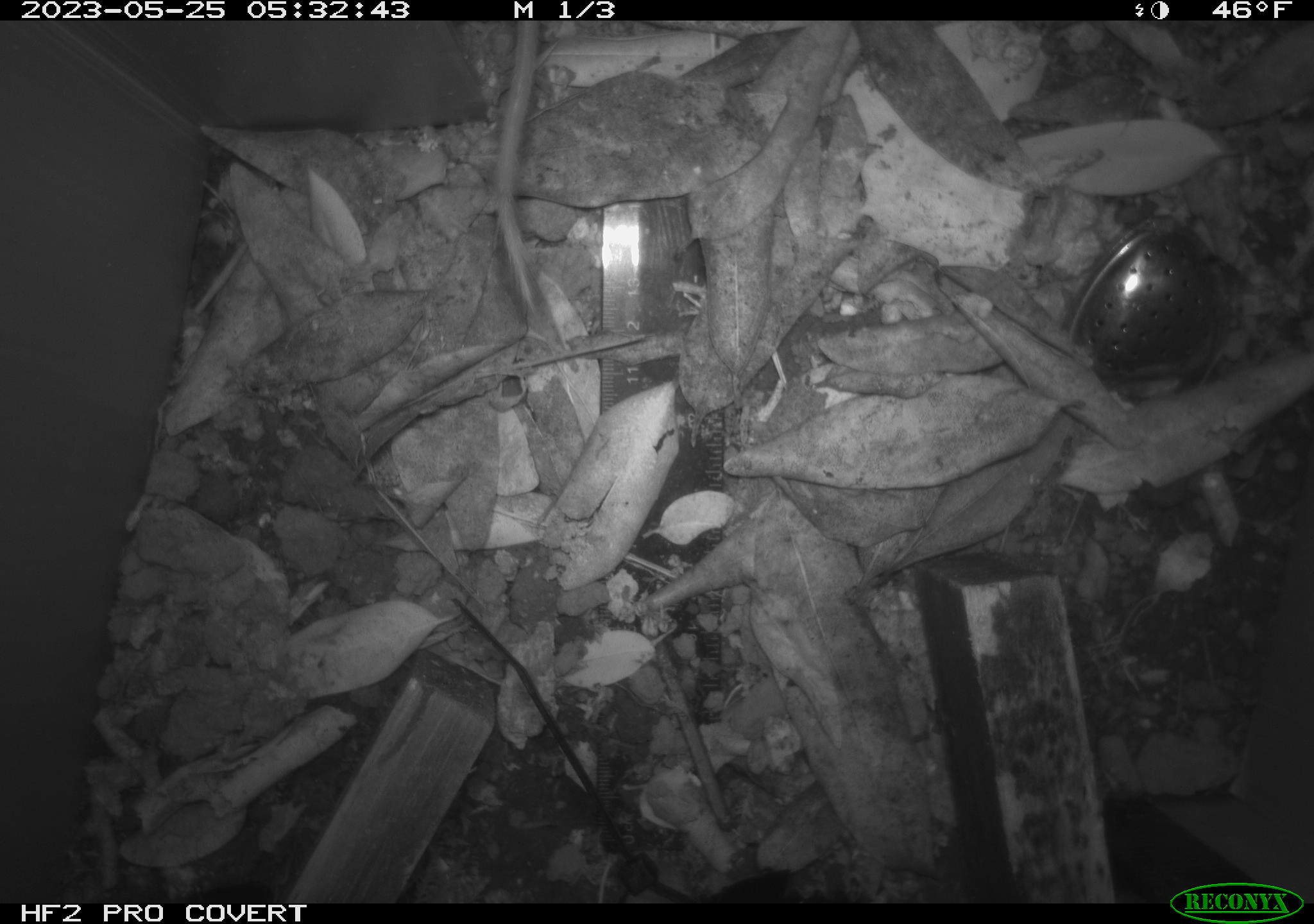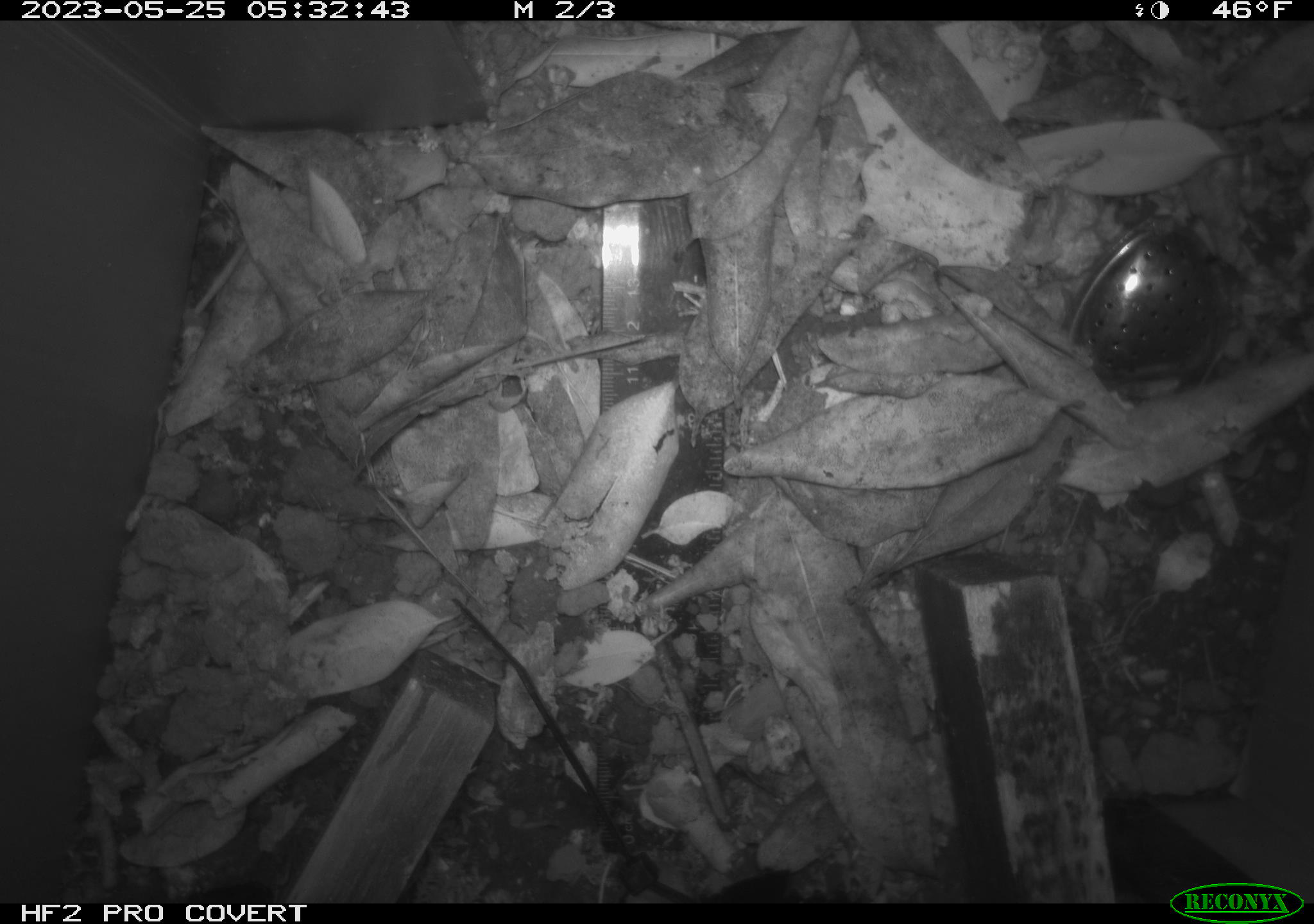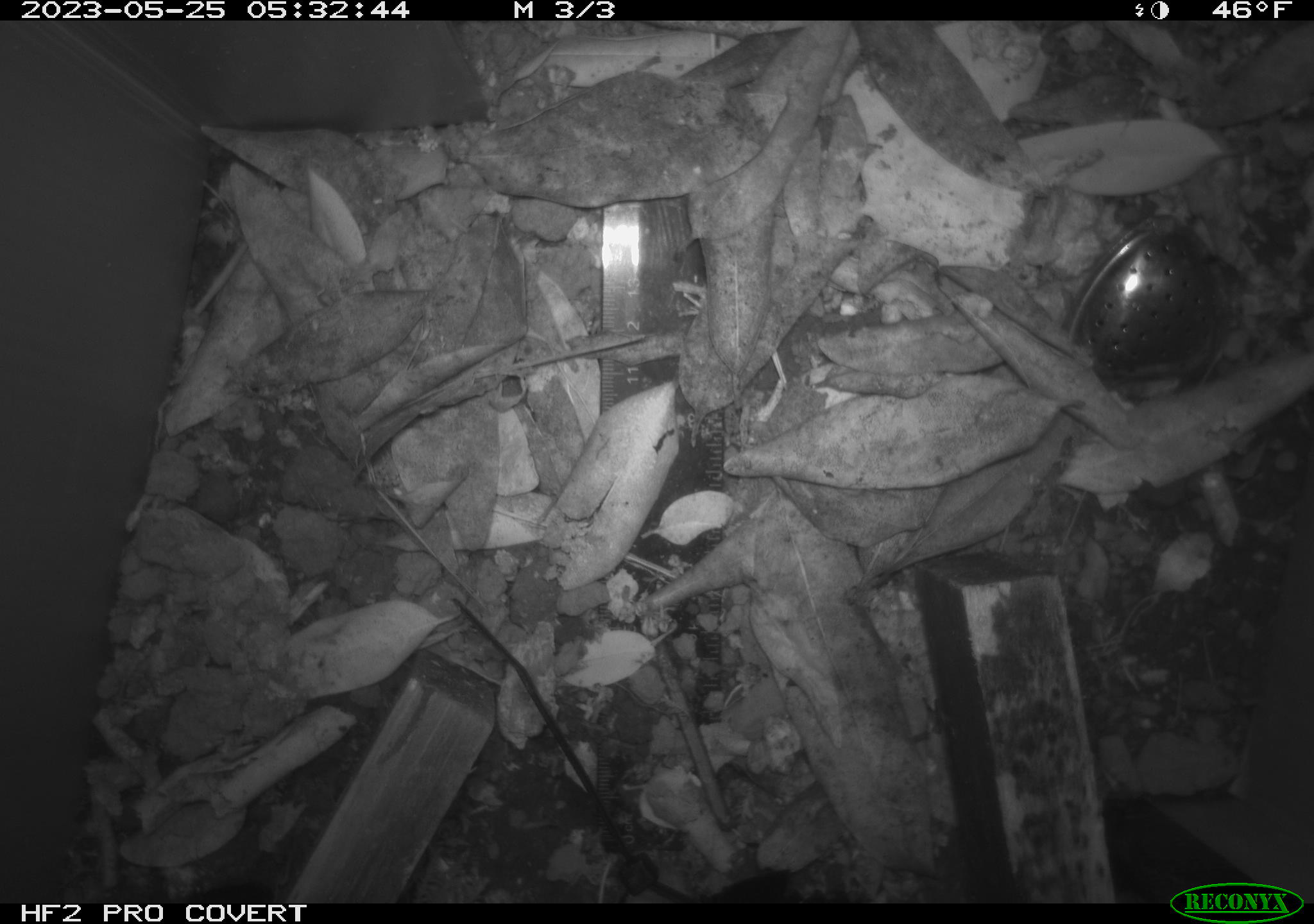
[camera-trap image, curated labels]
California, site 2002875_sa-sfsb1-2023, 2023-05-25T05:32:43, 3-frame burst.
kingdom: Animalia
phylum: Chordata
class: Mammalia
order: Rodentia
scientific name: Rodentia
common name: mouse species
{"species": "mouse species (Rodentia)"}